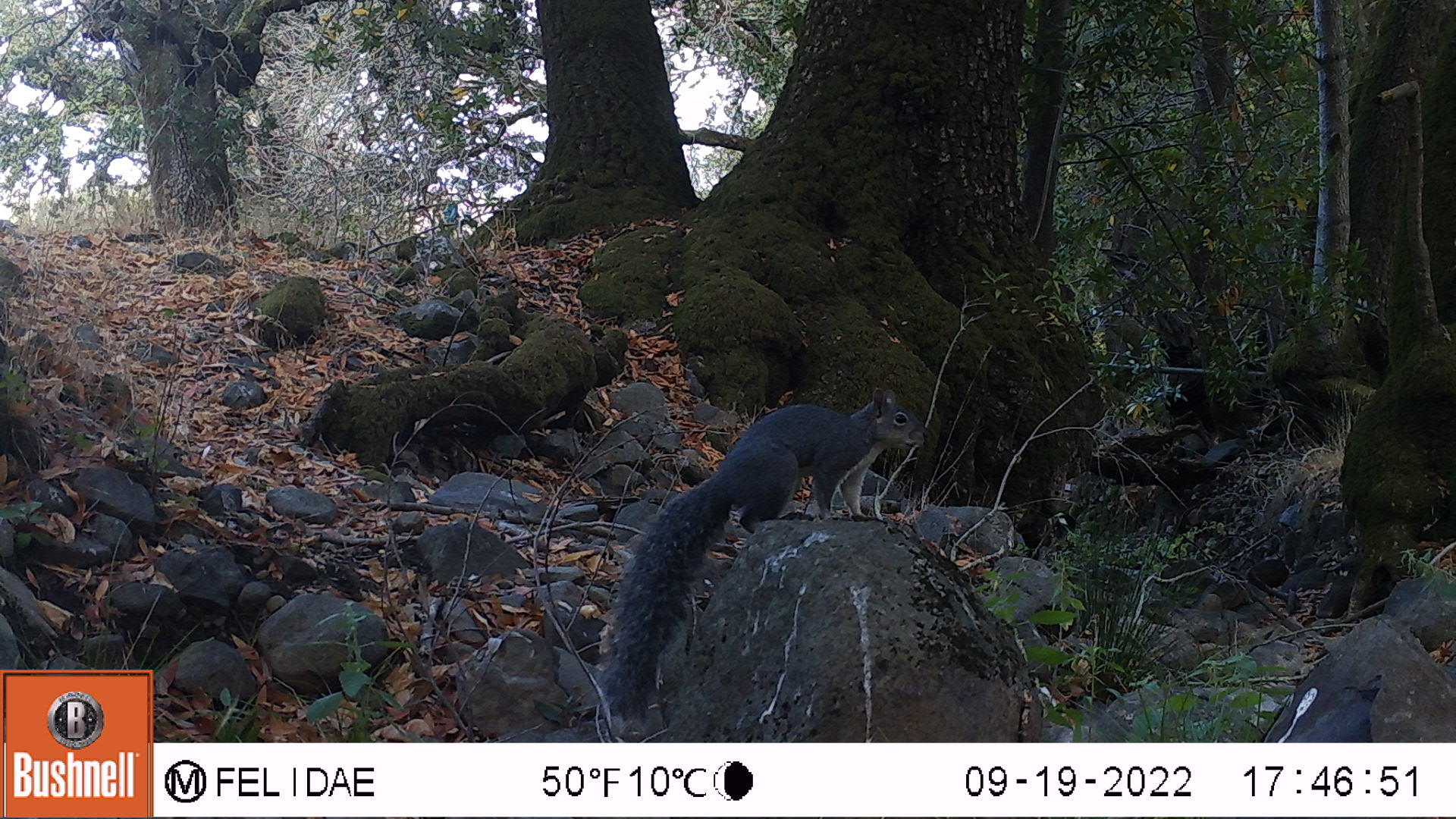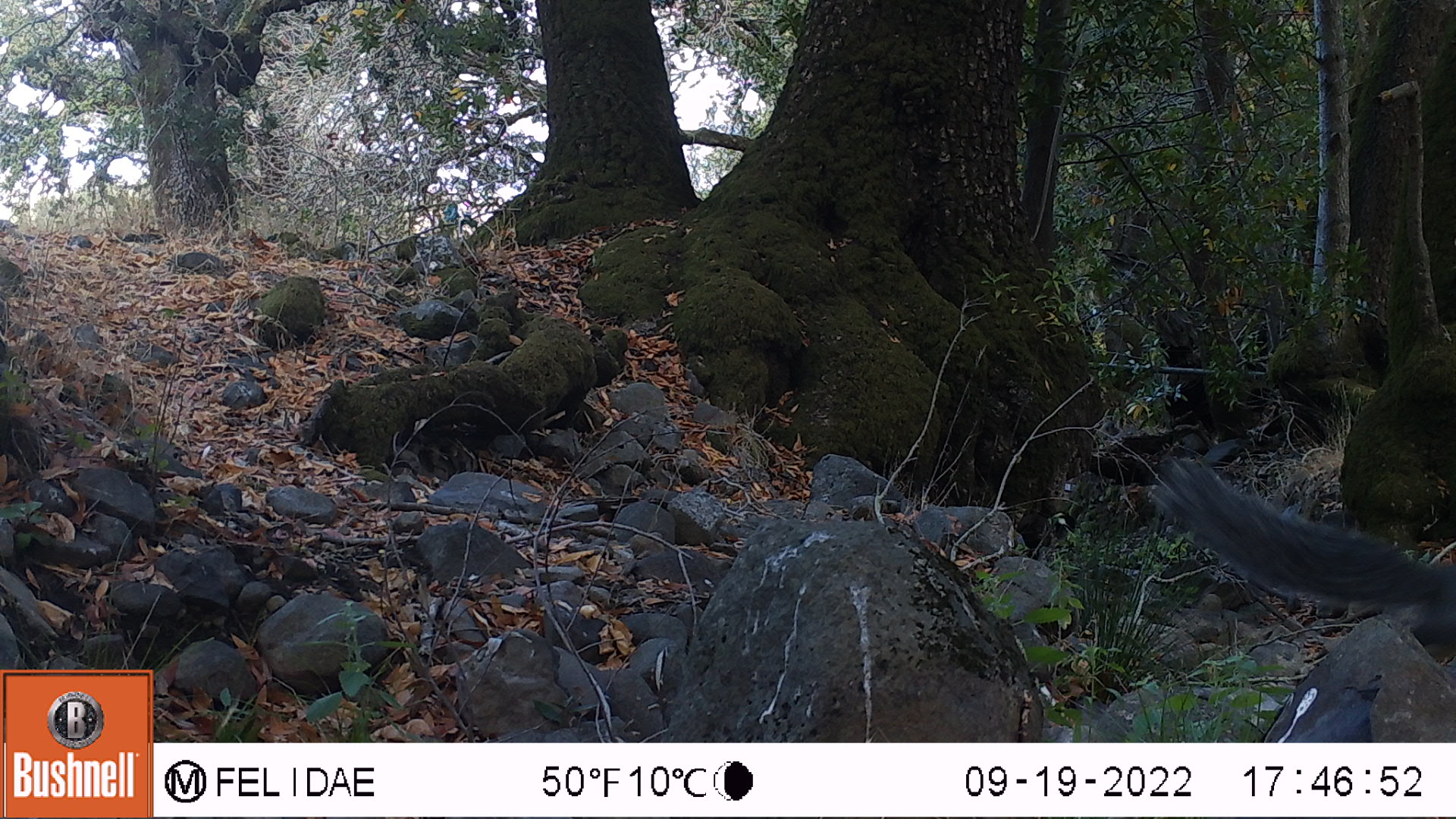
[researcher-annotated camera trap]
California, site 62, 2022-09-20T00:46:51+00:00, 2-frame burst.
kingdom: Animalia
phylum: Chordata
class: Mammalia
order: Rodentia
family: Sciuridae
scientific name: Sciuridae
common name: squirrel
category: unknown squirrel